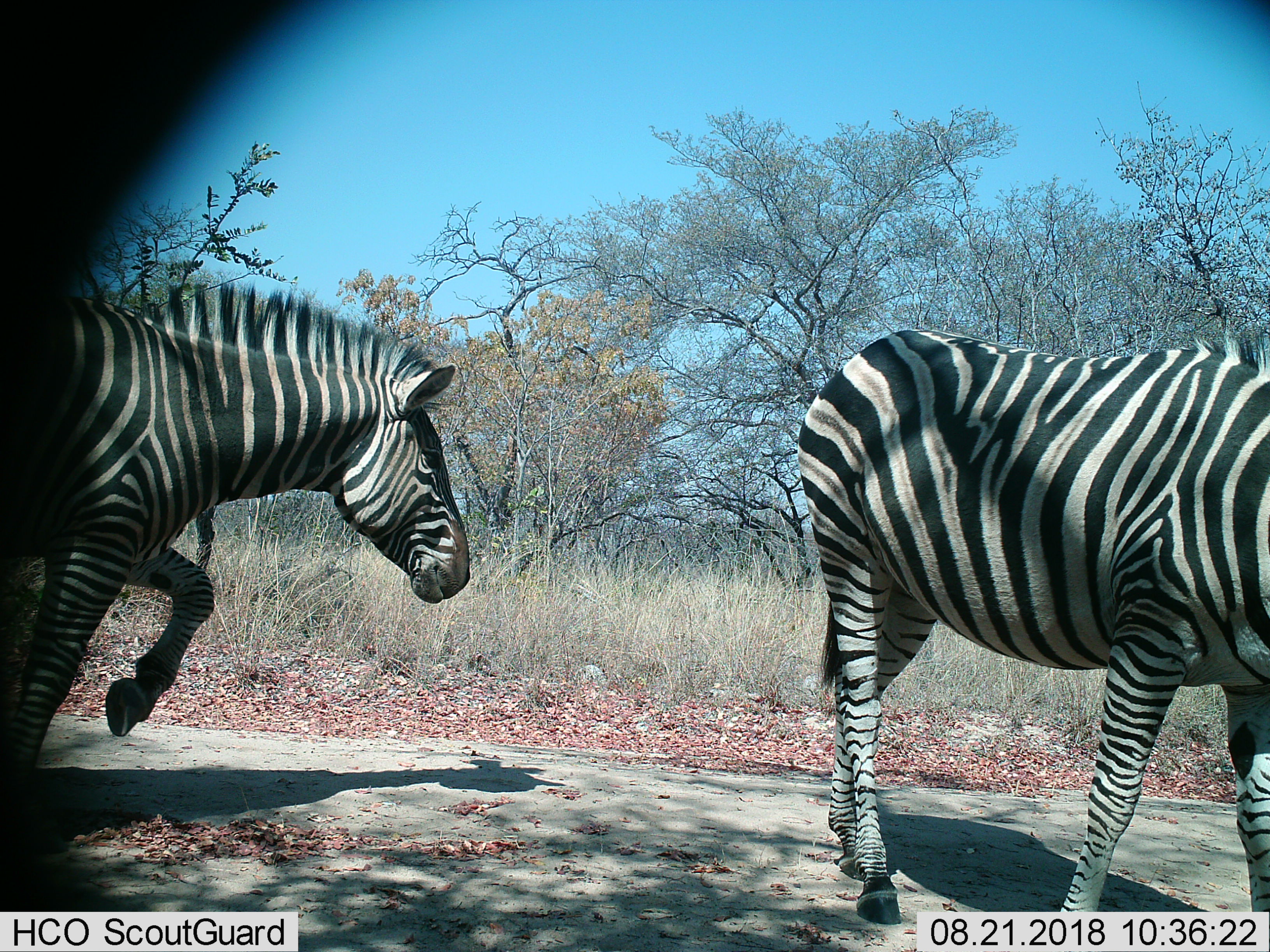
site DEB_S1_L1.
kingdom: Animalia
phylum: Chordata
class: Mammalia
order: Perissodactyla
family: Equidae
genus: Equus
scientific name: Equus quagga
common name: plains zebra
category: zebraplains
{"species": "zebraplains (plains zebra) (Equus quagga)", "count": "2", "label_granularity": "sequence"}